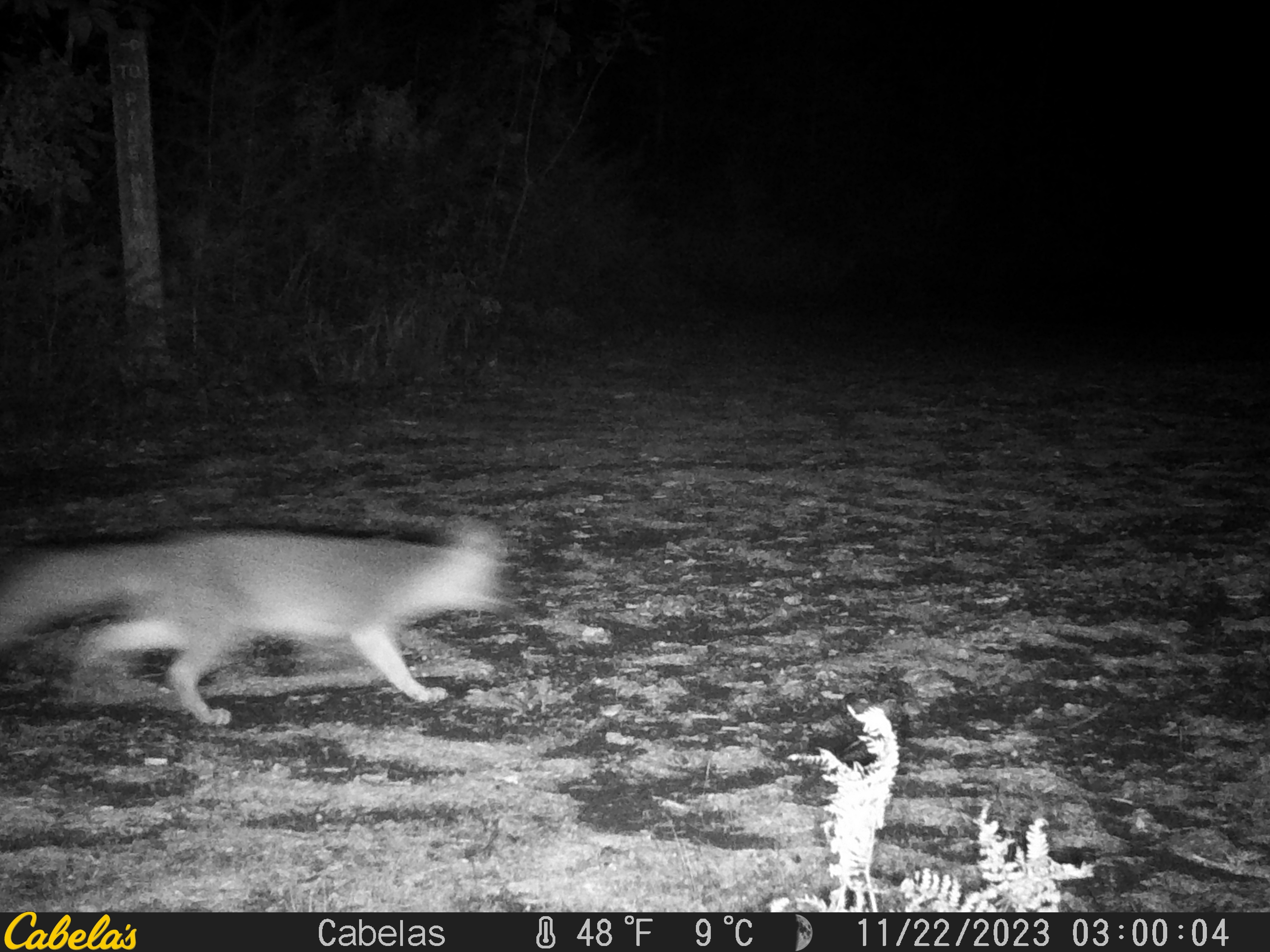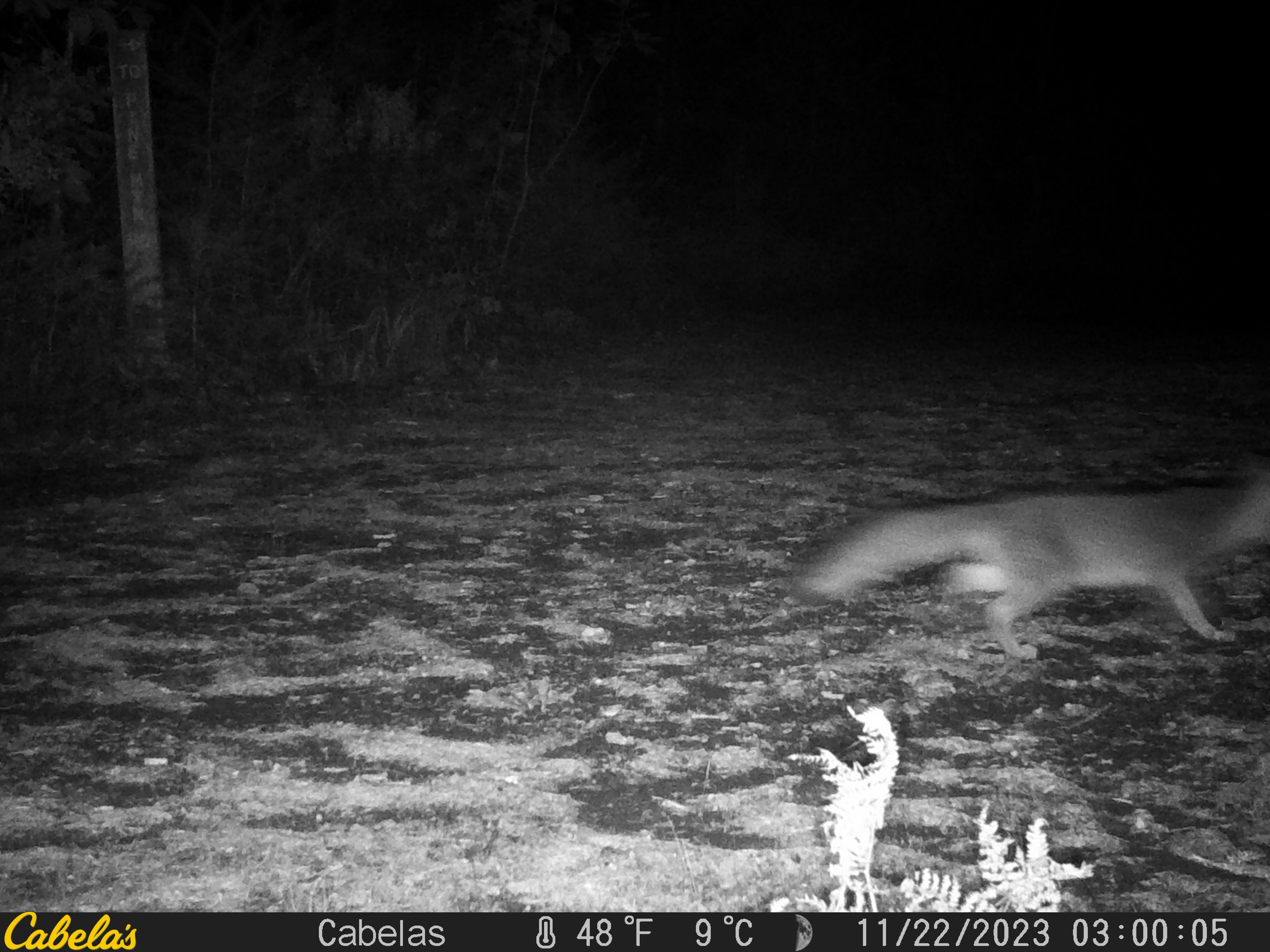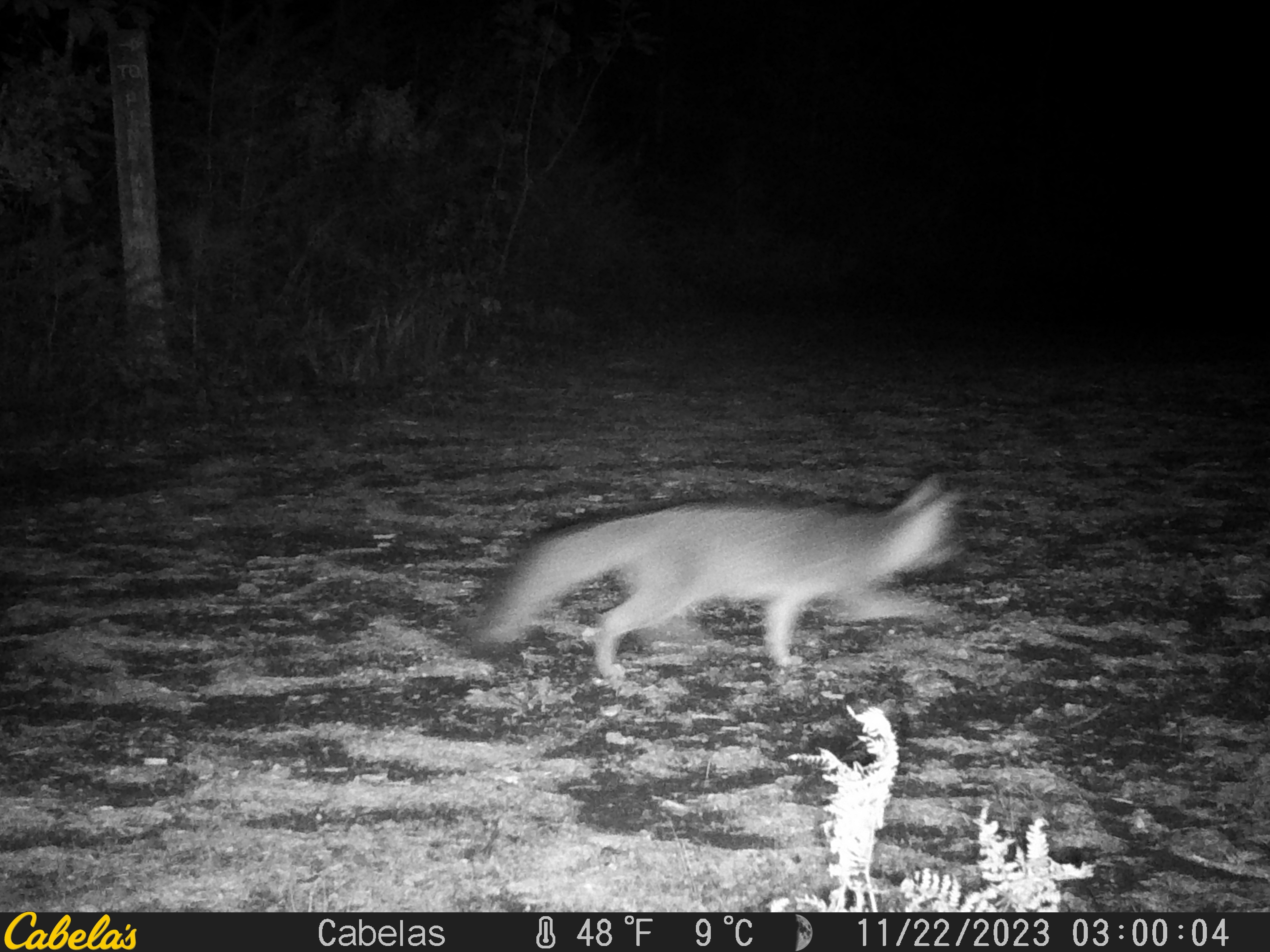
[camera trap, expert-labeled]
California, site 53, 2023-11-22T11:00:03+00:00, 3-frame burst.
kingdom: Animalia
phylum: Chordata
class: Mammalia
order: Carnivora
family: Canidae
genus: Urocyon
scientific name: Urocyon cinereoargenteus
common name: gray fox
Gray fox (Urocyon cinereoargenteus).